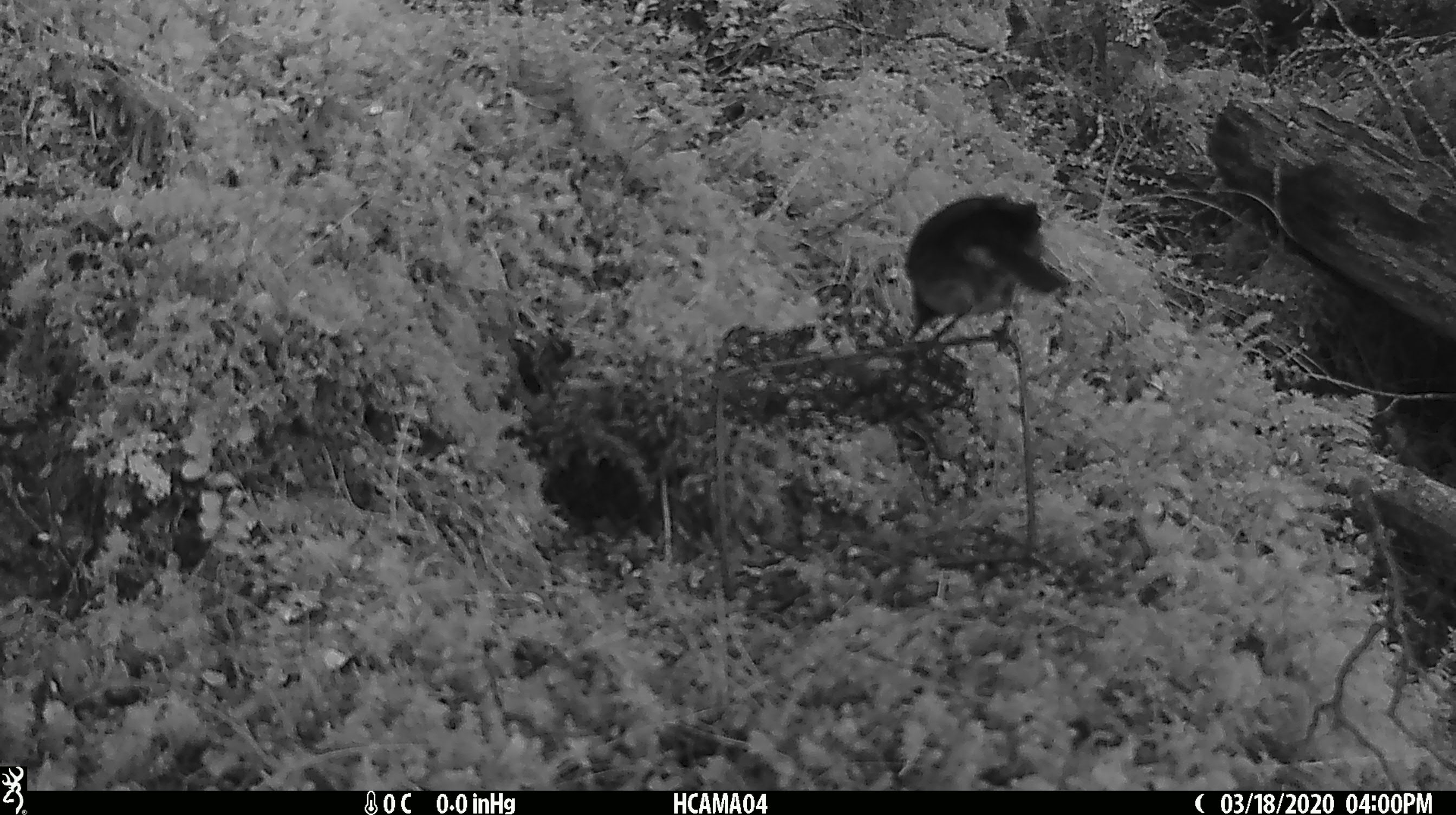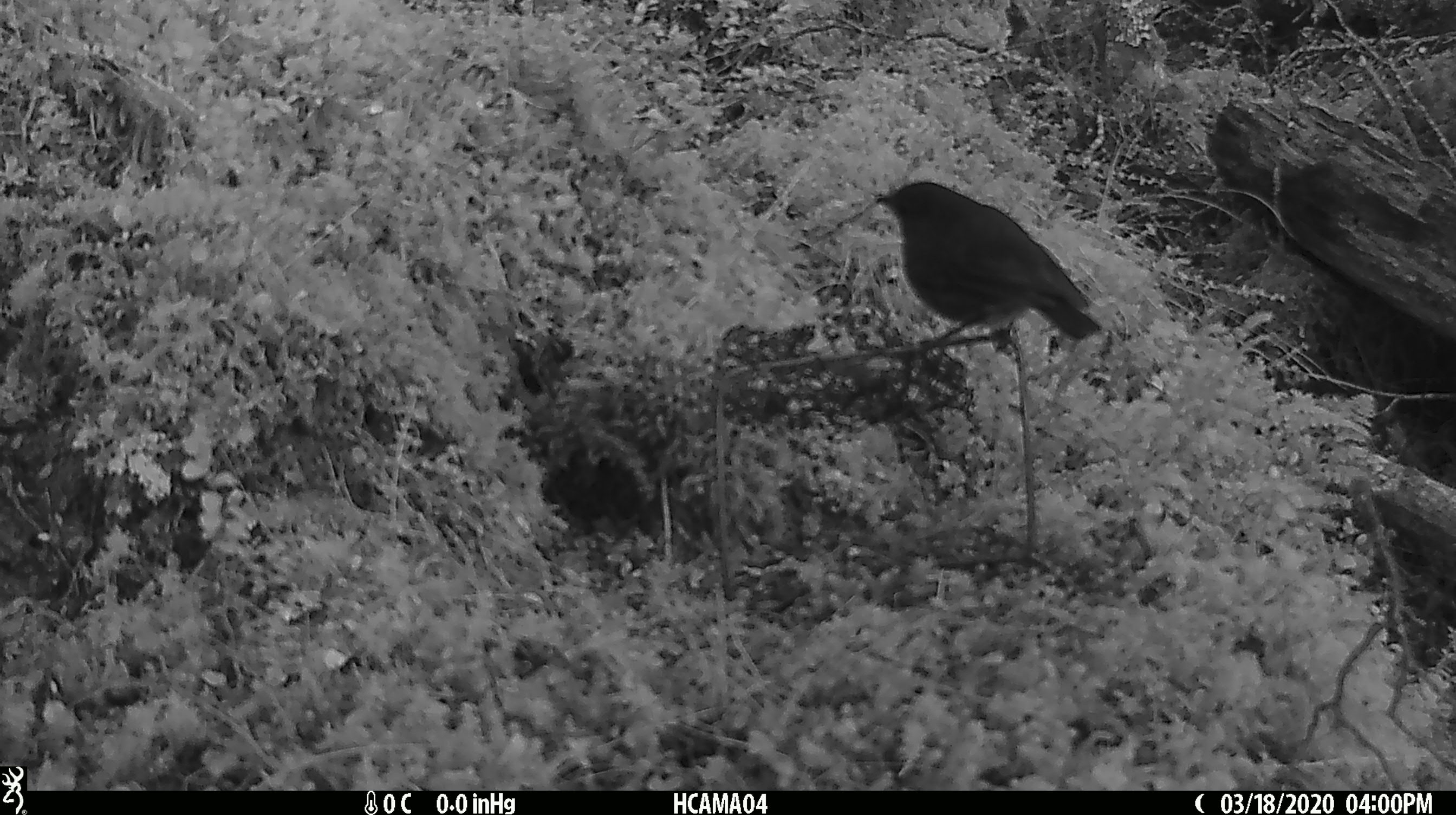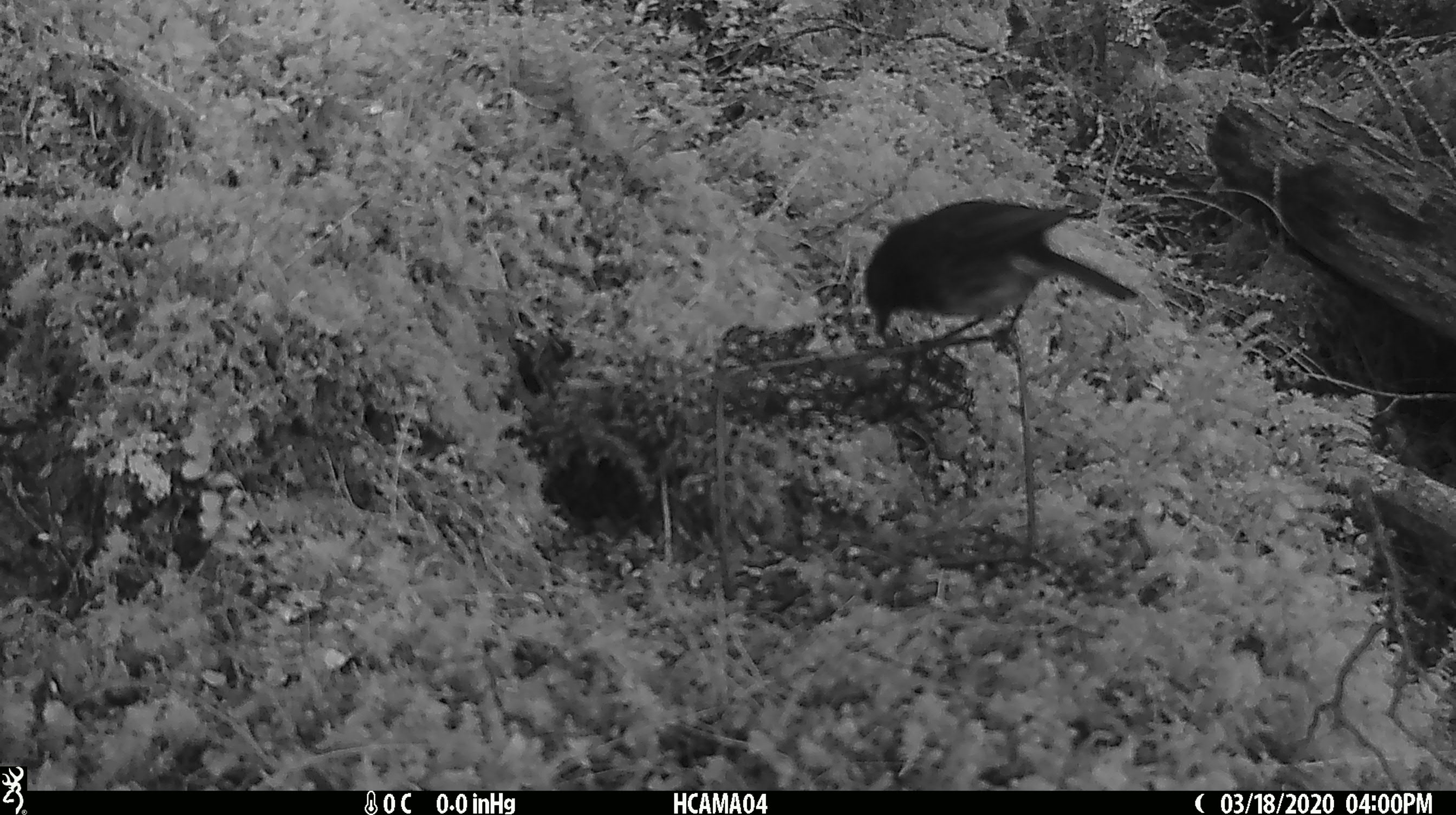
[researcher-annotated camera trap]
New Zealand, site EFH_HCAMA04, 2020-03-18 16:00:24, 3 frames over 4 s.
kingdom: Animalia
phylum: Chordata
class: Aves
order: Passeriformes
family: Petroicidae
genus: Petroica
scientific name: Petroica australis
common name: new zealand robin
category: robin